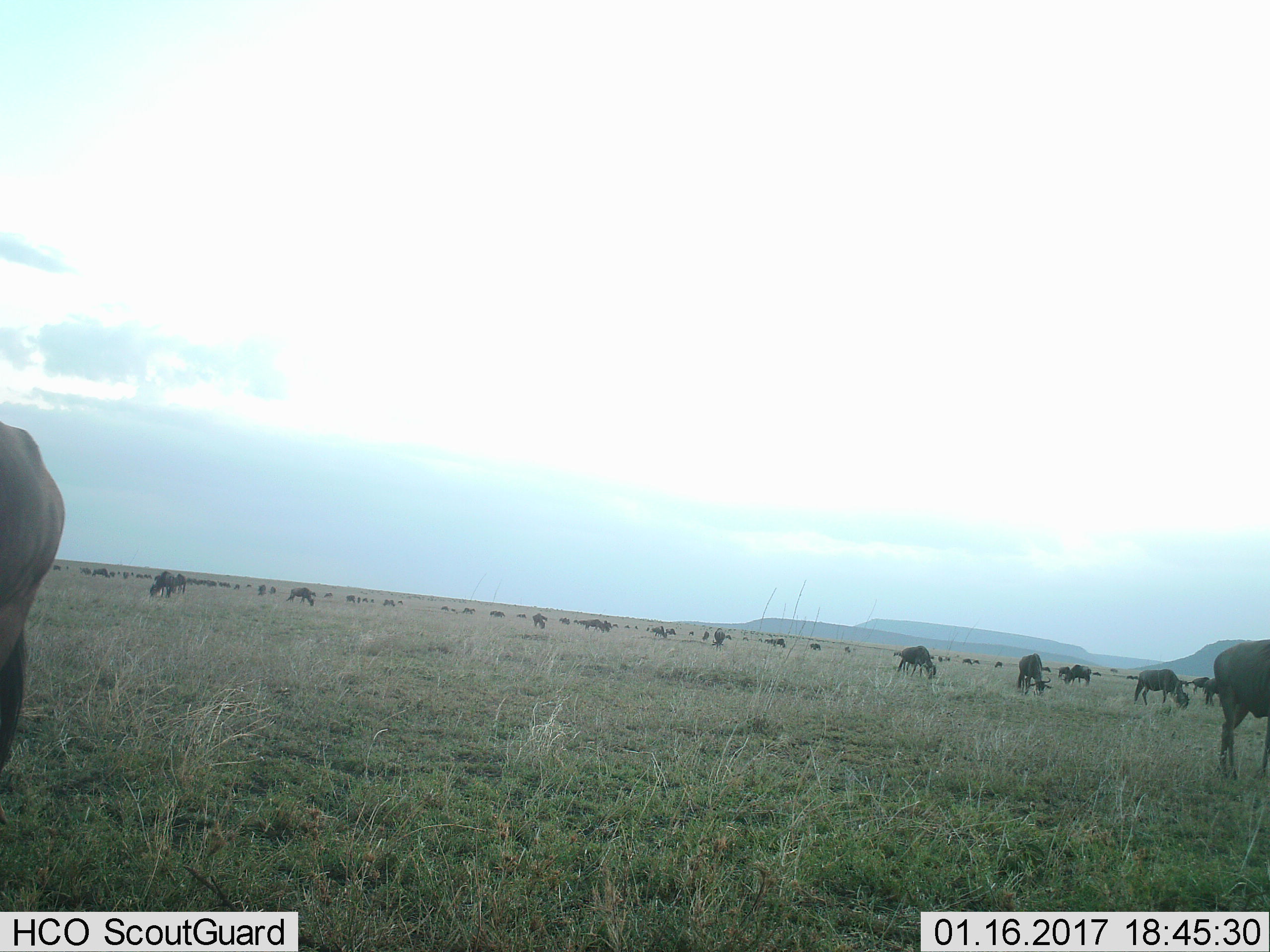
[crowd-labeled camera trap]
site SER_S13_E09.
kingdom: Animalia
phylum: Chordata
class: Mammalia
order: Artiodactyla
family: Bovidae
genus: Connochaetes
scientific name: Connochaetes taurinus taurinus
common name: blue wildebeest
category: wildebeestblue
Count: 11-50.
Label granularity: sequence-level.